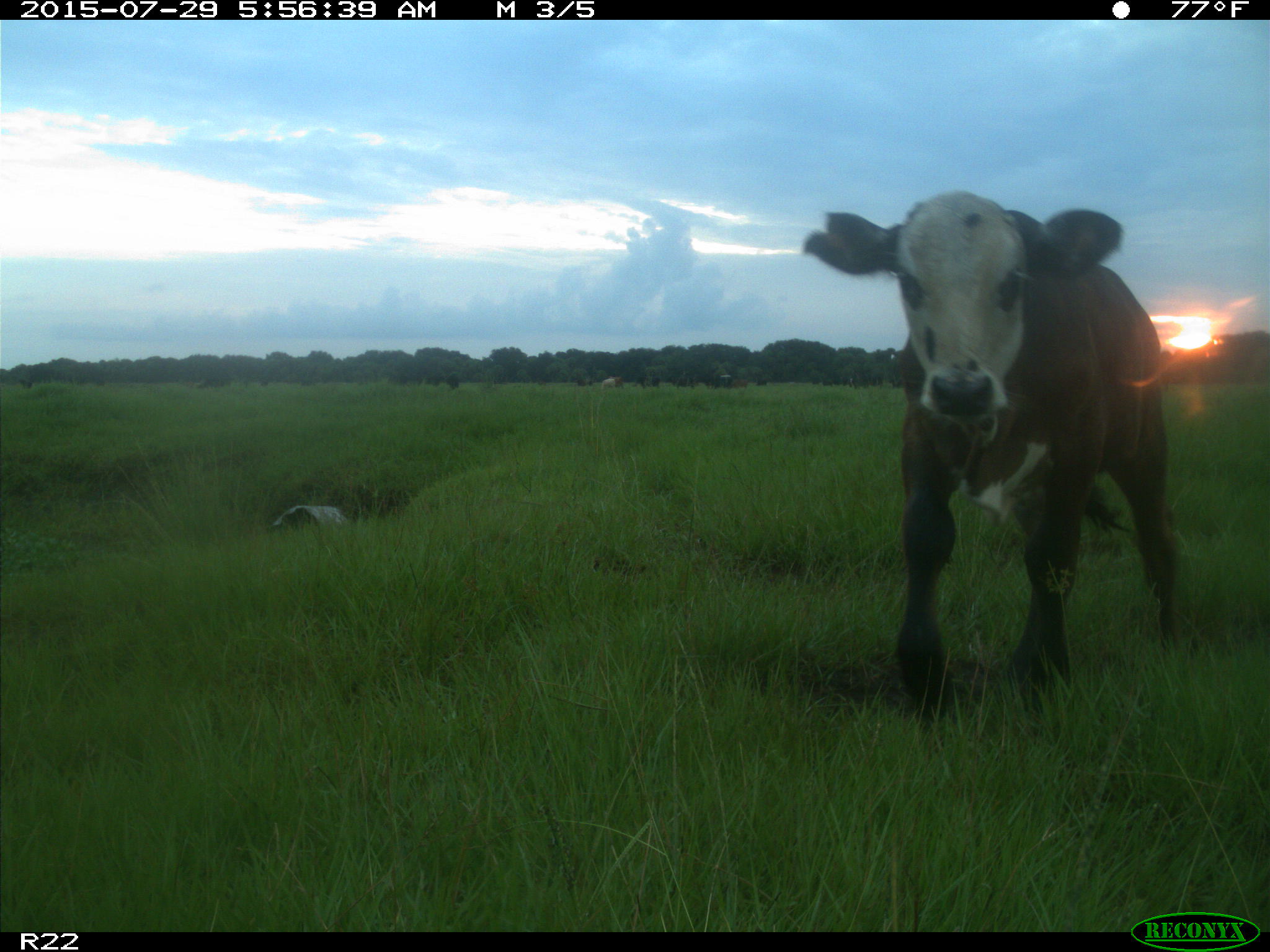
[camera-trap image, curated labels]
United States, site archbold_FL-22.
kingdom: Animalia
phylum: Chordata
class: Mammalia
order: Artiodactyla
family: Bovidae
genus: Bos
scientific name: Bos taurus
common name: domestic cow